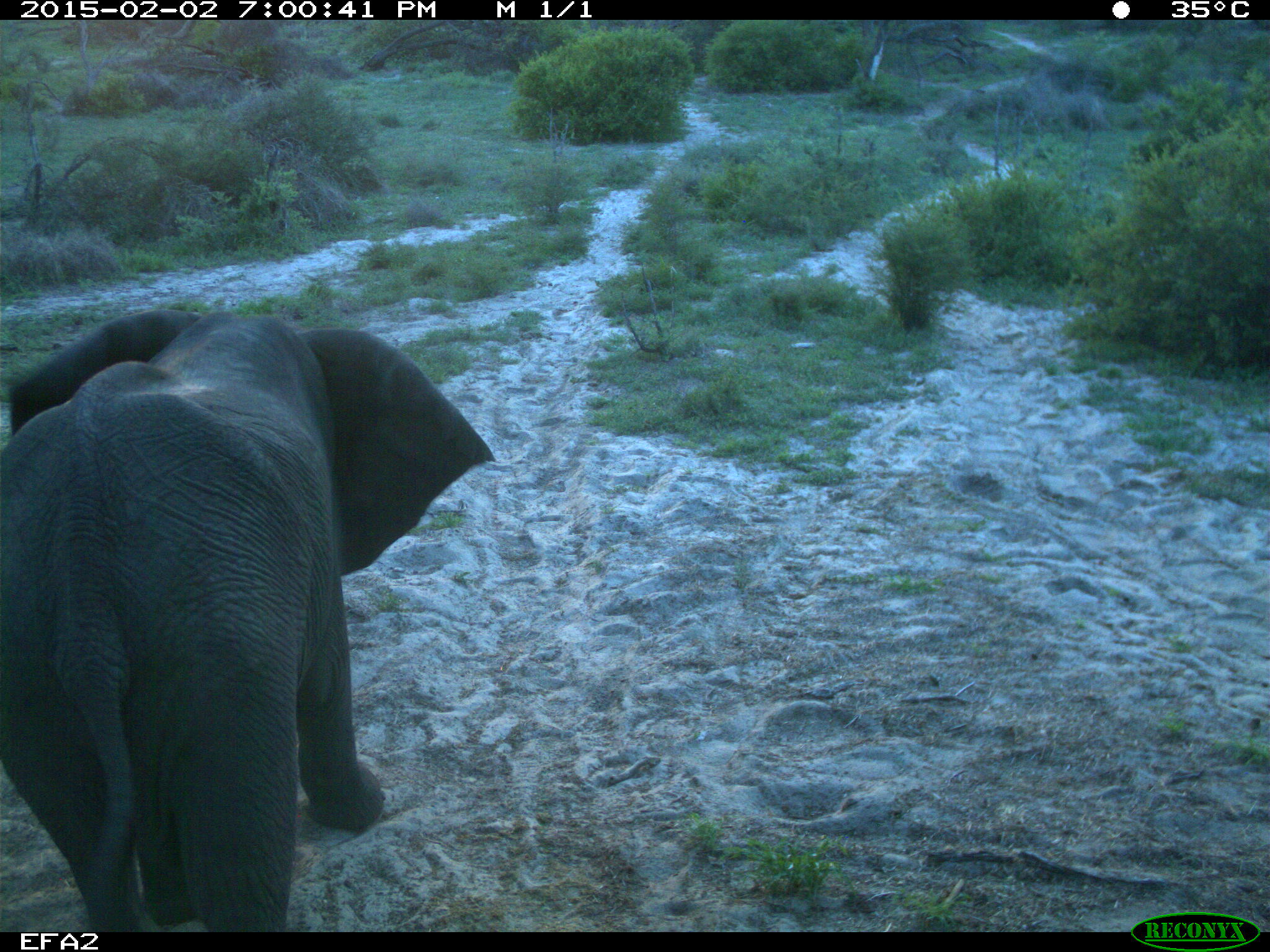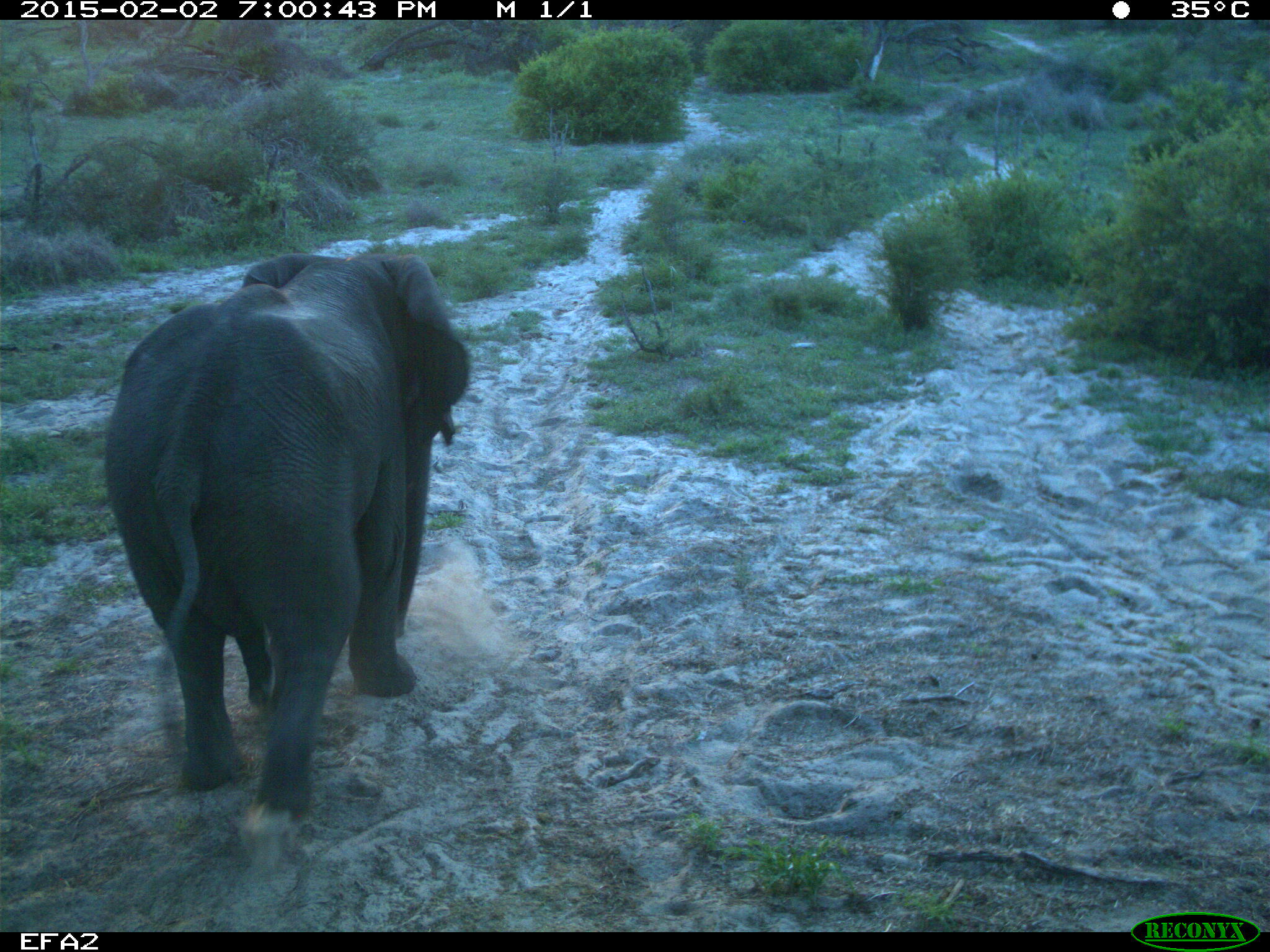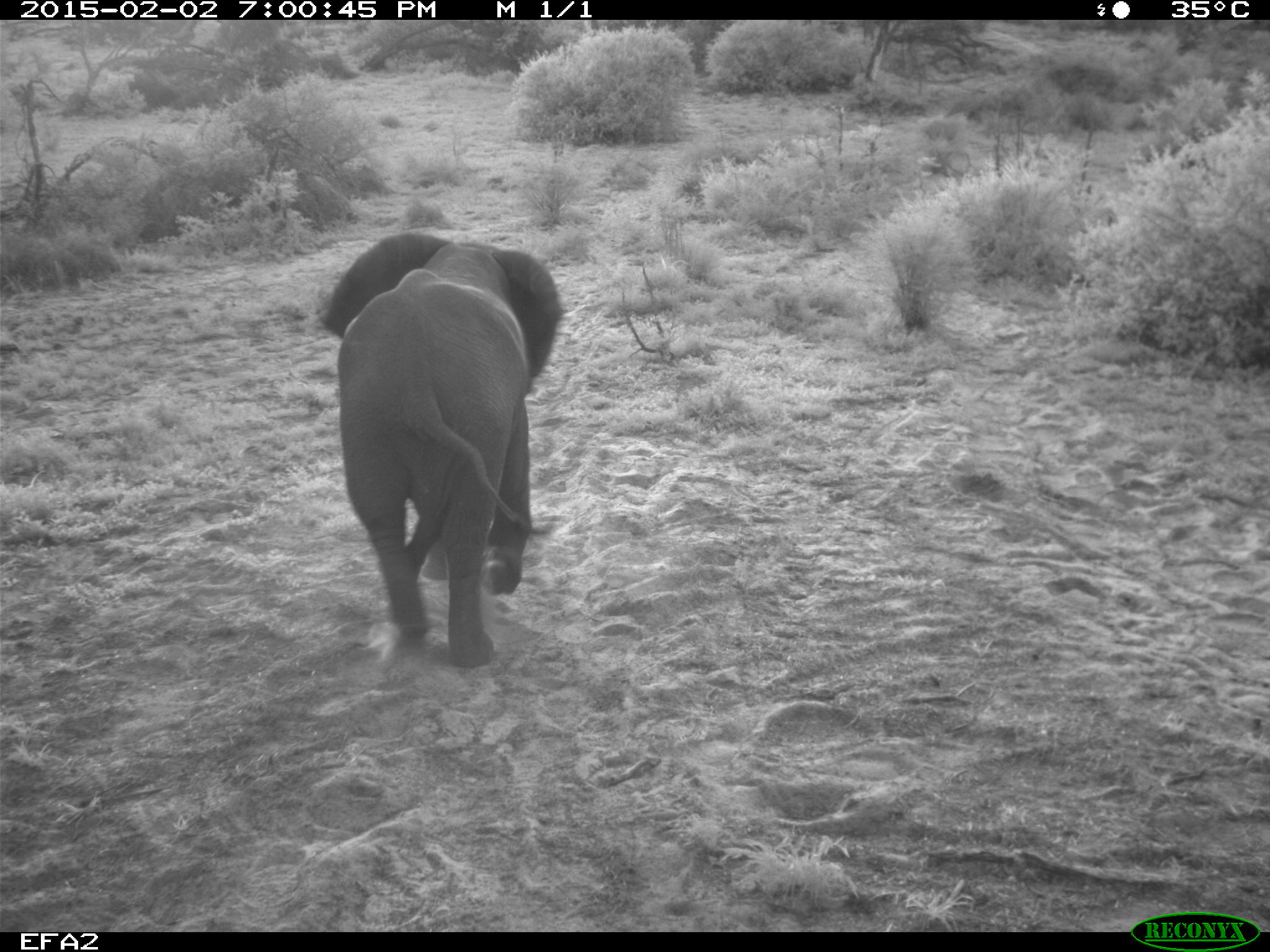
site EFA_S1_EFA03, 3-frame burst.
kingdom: Animalia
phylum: Chordata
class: Mammalia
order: Proboscidea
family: Elephantidae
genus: Loxodonta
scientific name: Loxodonta africana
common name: african bush elephant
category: elephant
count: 1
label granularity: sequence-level